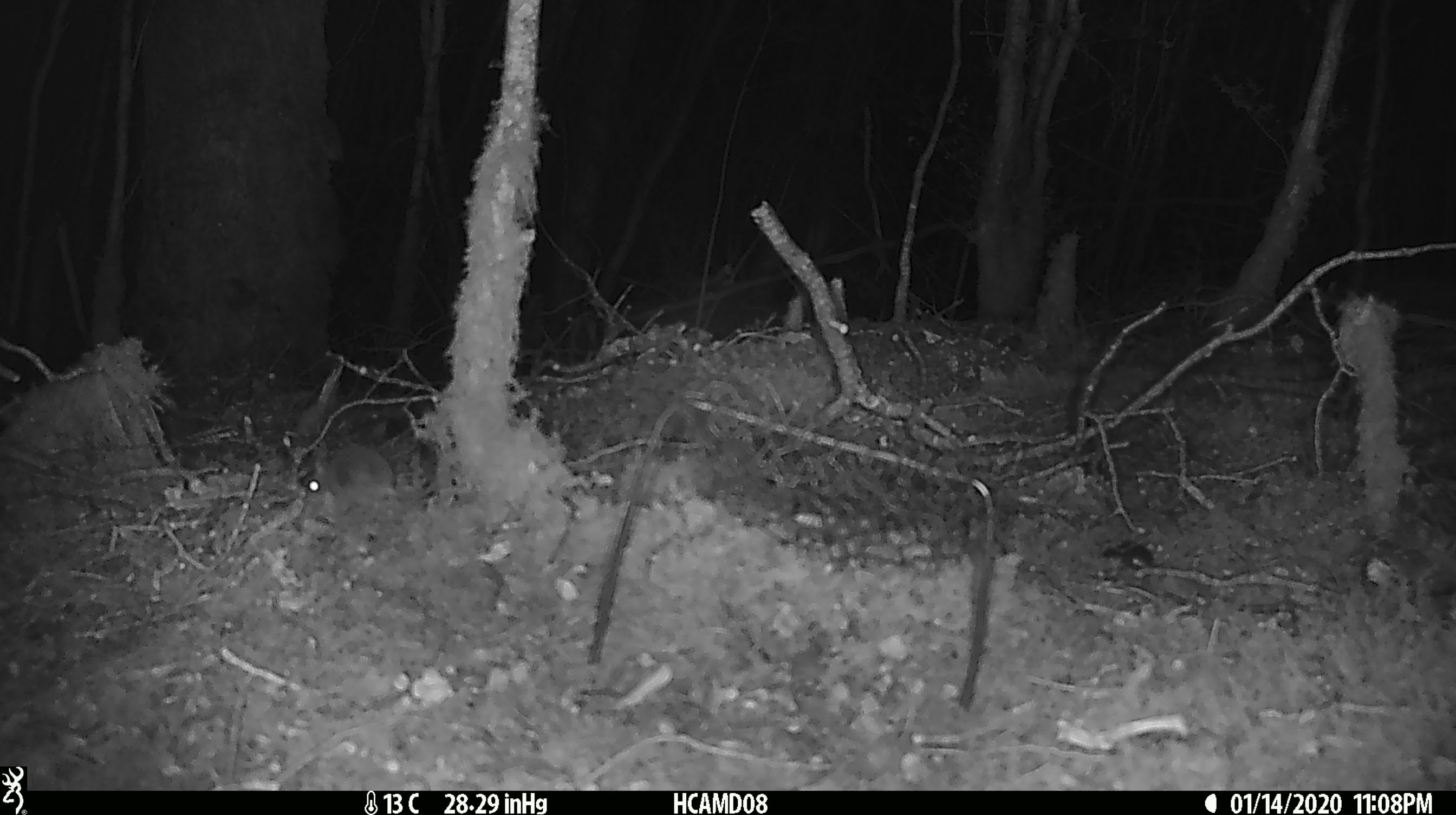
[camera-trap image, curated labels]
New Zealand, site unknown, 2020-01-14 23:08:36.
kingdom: Animalia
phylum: Chordata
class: Mammalia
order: Rodentia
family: Muridae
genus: Mus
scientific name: Mus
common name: mouse